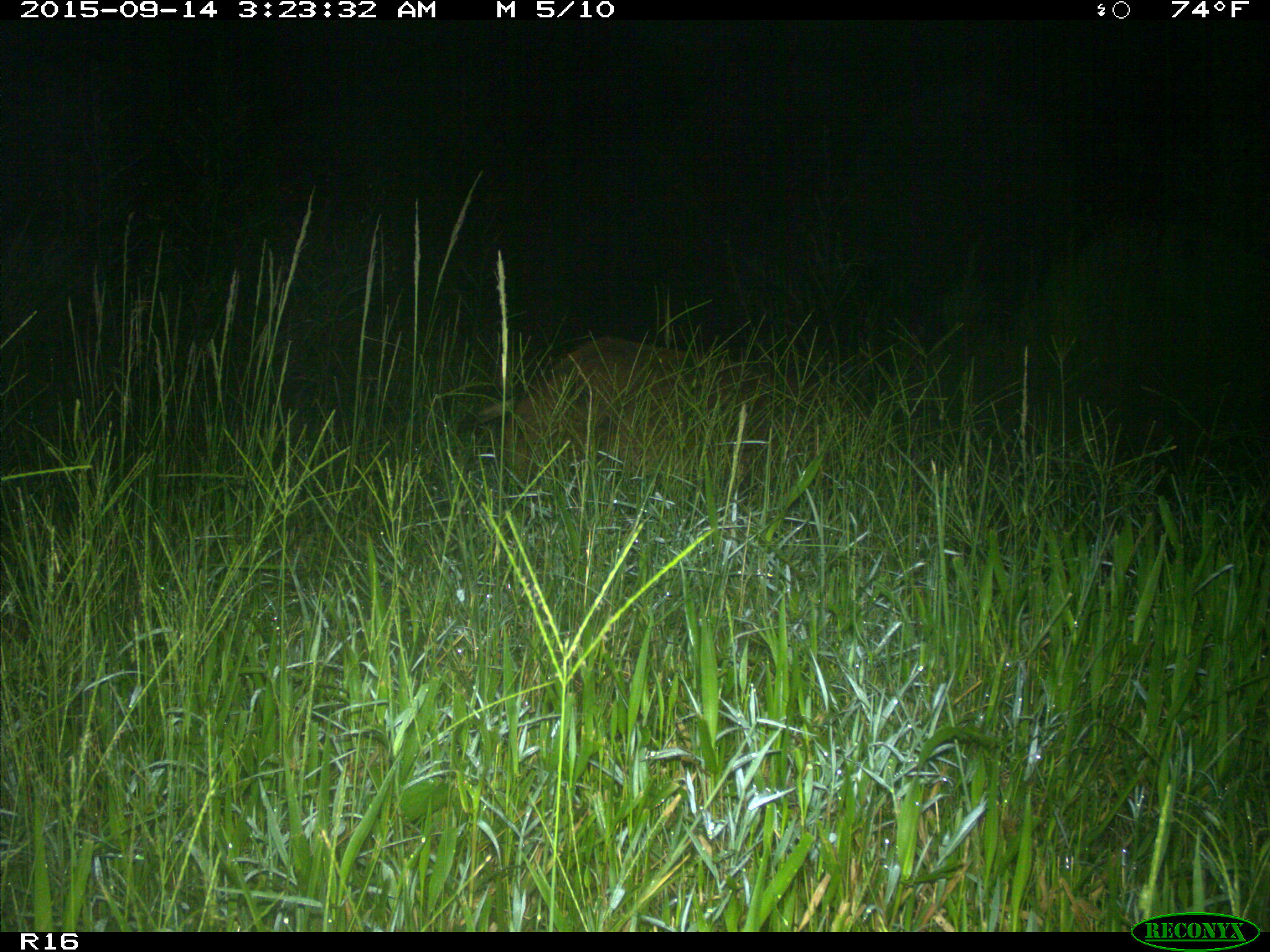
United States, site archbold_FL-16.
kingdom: Animalia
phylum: Chordata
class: Mammalia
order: Artiodactyla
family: Suidae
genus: Sus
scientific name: Sus scrofa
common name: wild boar